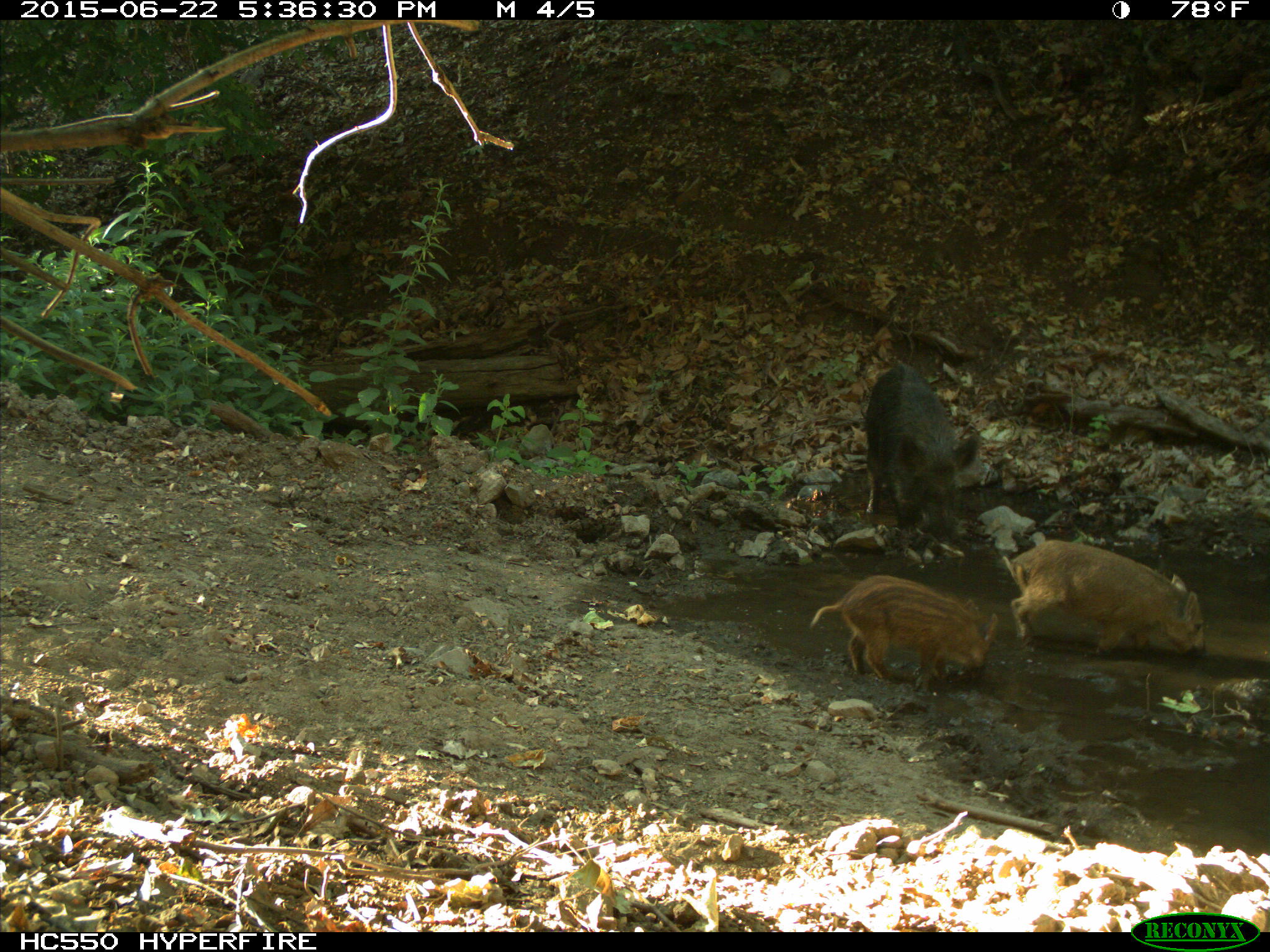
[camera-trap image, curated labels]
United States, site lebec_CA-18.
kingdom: Animalia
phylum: Chordata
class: Mammalia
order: Artiodactyla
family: Suidae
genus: Sus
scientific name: Sus scrofa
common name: wild boar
Sus scrofa (wild boar).